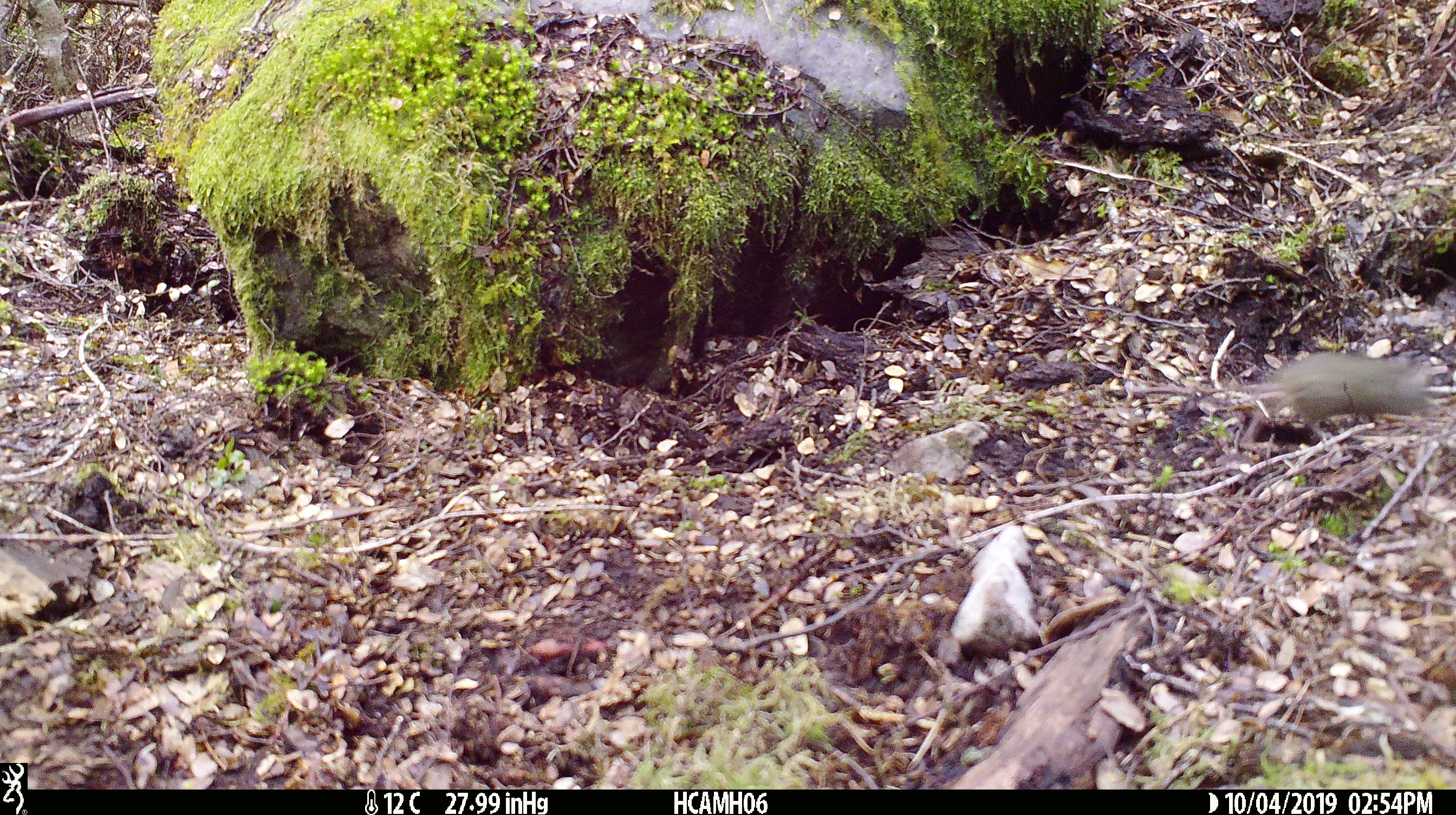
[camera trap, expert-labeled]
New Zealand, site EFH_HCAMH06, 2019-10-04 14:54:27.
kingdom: Animalia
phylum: Chordata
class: Mammalia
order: Rodentia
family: Muridae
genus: Mus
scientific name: Mus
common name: mouse